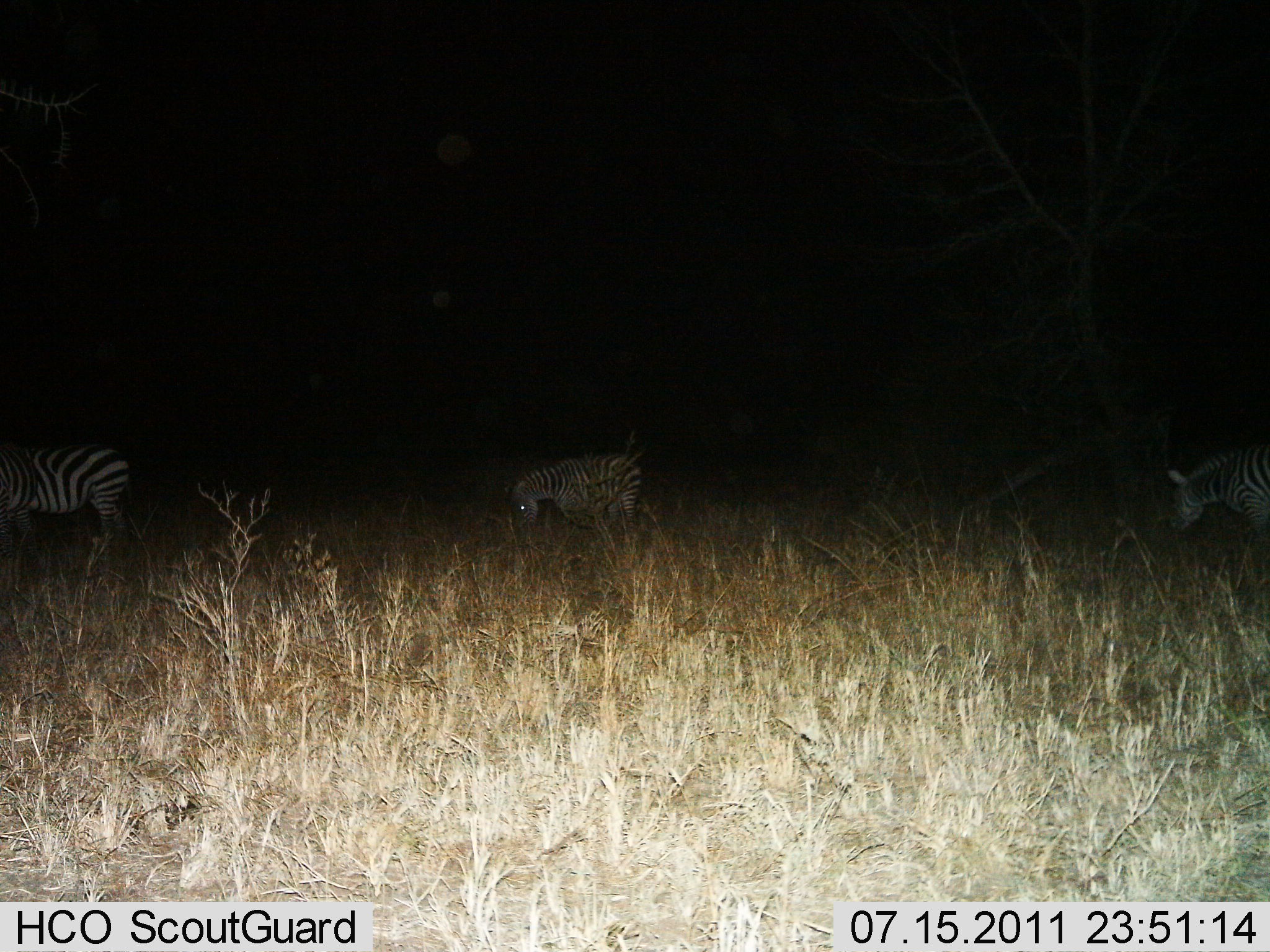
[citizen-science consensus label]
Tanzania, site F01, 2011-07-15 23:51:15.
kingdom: Animalia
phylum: Chordata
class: Mammalia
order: Perissodactyla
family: Equidae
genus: Equus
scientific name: Equus quagga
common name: plains zebra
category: zebra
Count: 3.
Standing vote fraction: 36%.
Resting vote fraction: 0%.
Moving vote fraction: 27%.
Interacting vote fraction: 0%.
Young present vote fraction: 18%.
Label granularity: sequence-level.